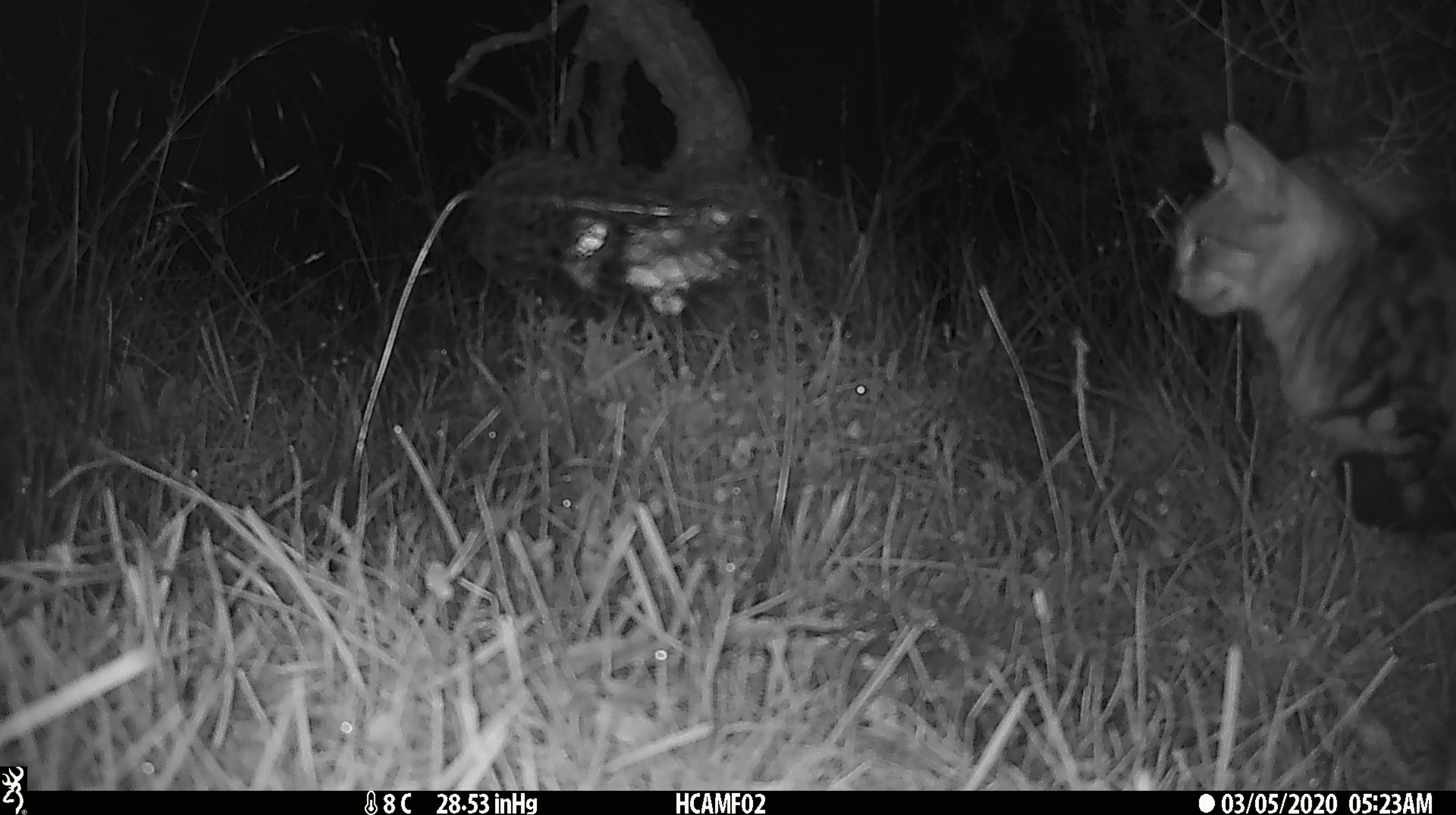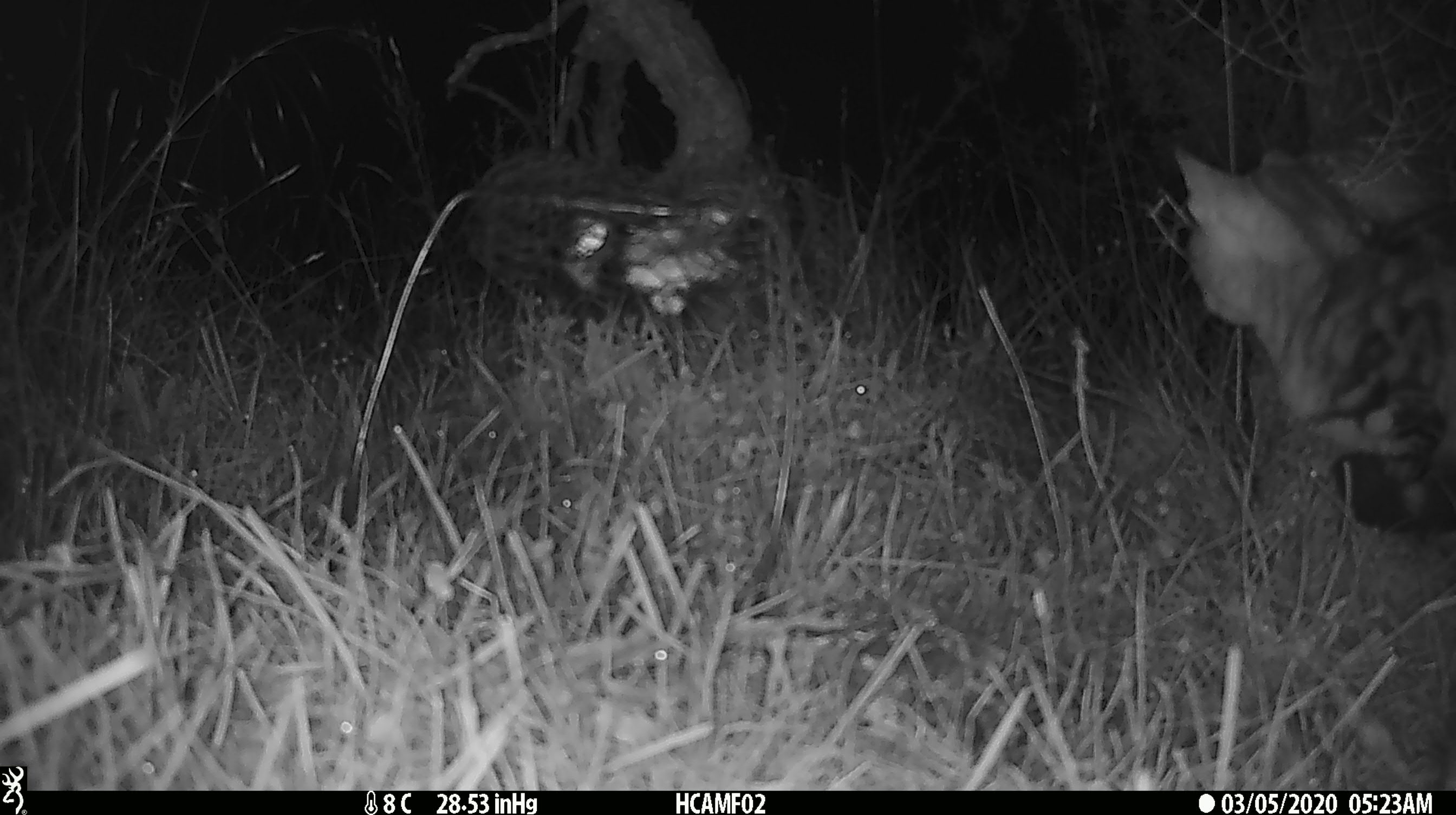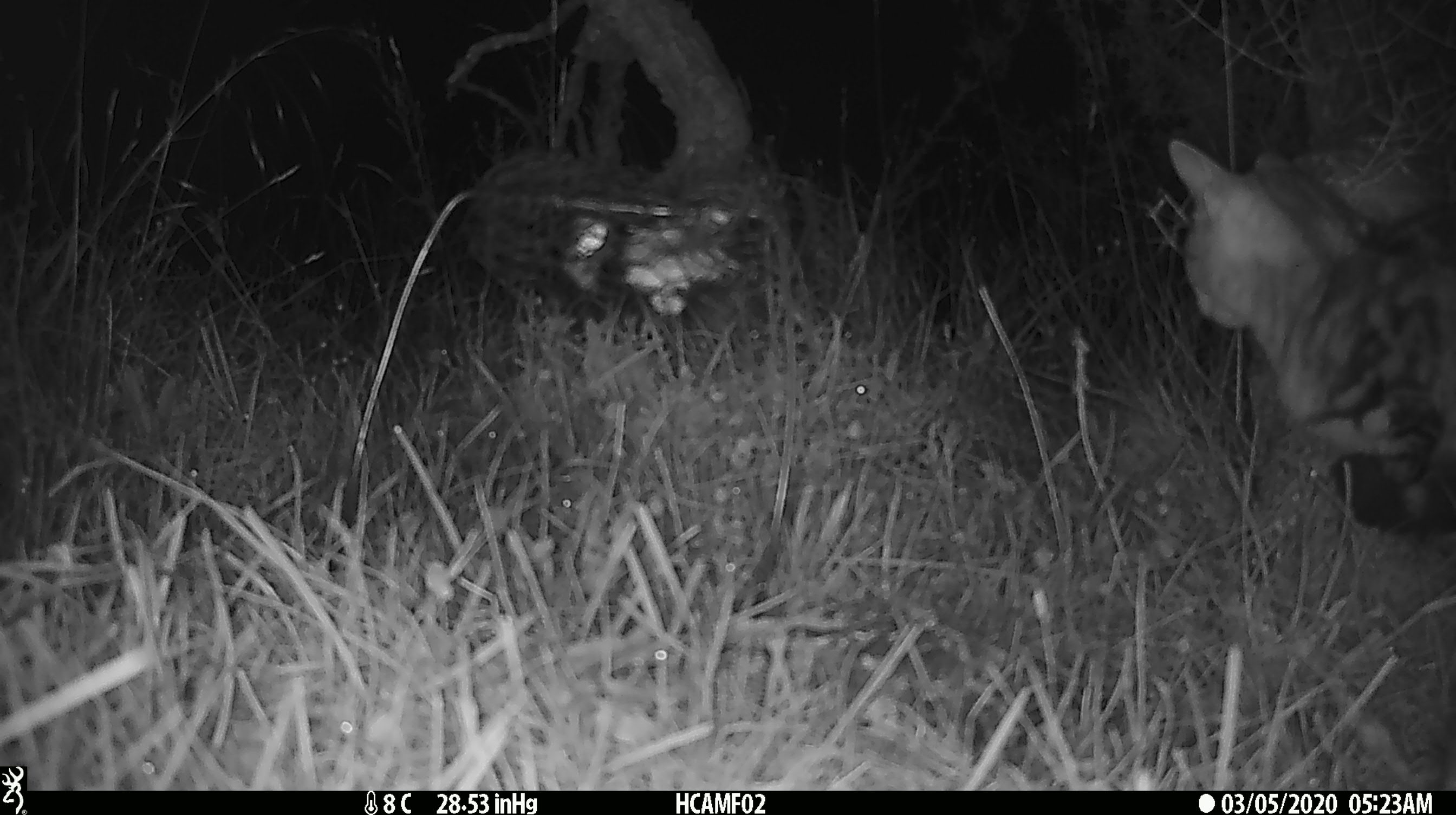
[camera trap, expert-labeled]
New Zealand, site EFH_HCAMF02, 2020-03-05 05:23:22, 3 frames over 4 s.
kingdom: Animalia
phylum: Chordata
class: Mammalia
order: Carnivora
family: Felidae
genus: Felis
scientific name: Felis catus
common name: domestic cat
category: cat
Cat (domestic cat) (Felis catus).